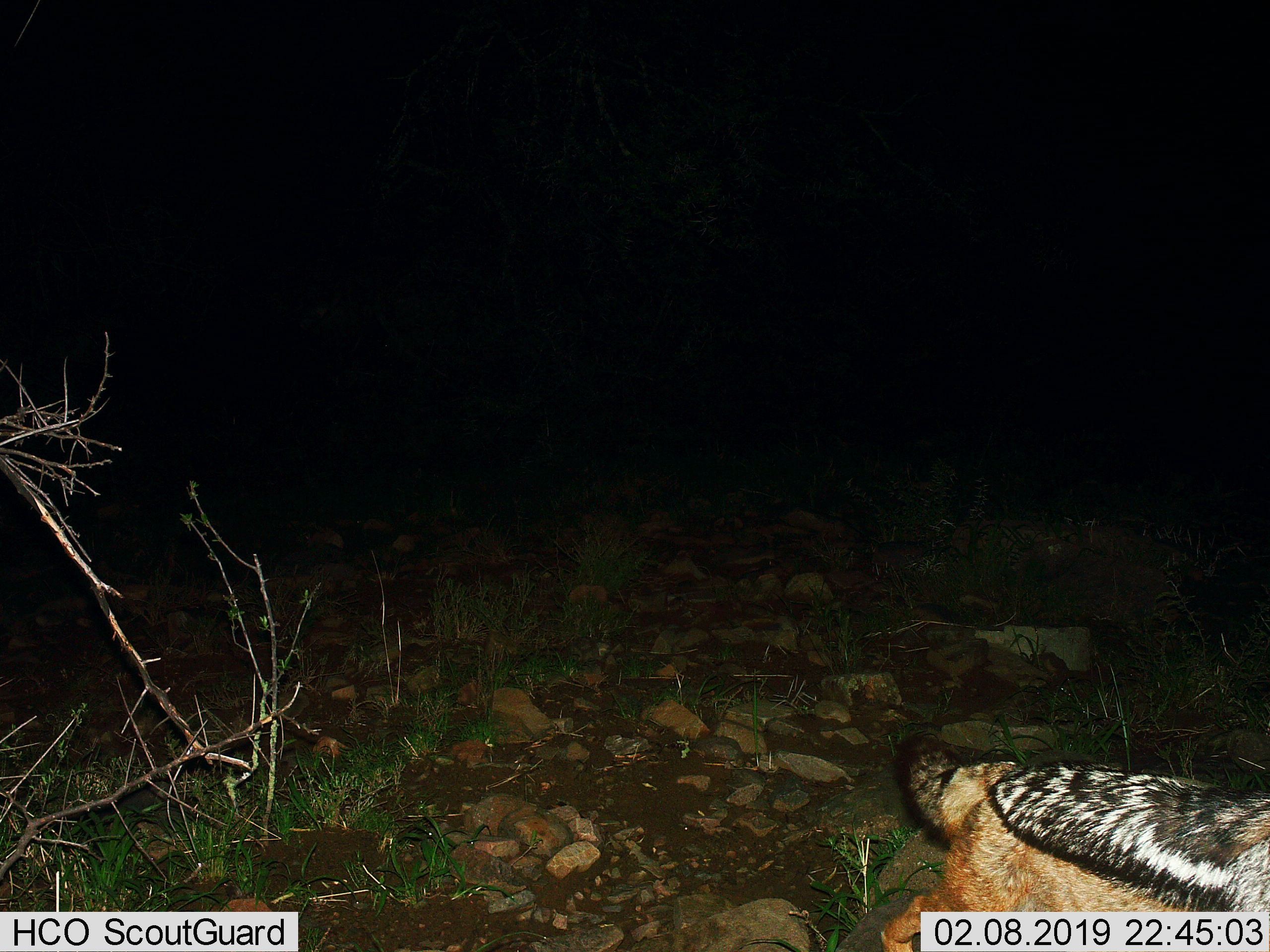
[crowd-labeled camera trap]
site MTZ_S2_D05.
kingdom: Animalia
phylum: Chordata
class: Mammalia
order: Carnivora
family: Canidae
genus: Lupulella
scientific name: Lupulella mesomelas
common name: black-backed jackal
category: jackalblackbacked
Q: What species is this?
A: Jackalblackbacked (black-backed jackal) (Lupulella mesomelas).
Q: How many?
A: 1.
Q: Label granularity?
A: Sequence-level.